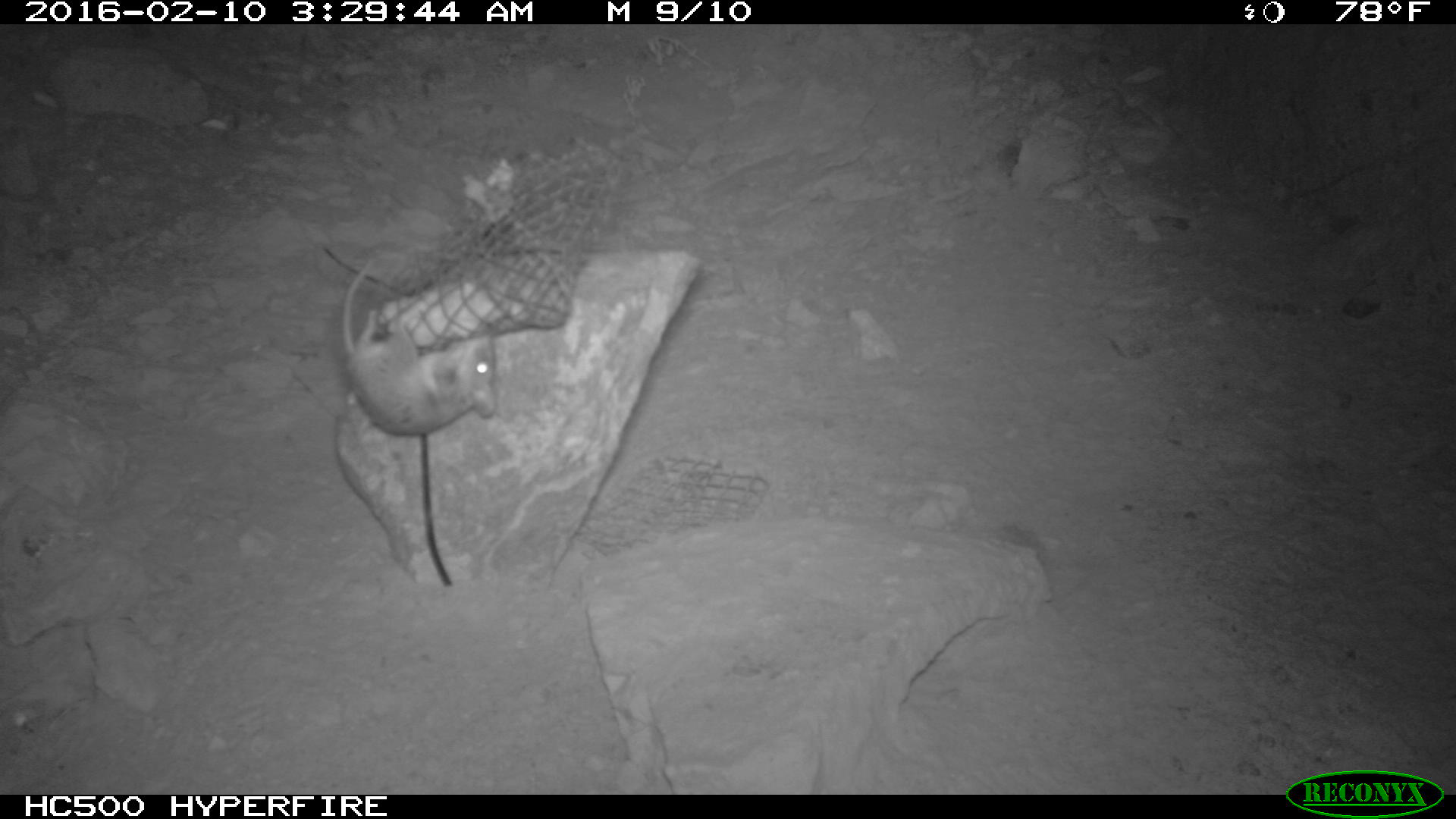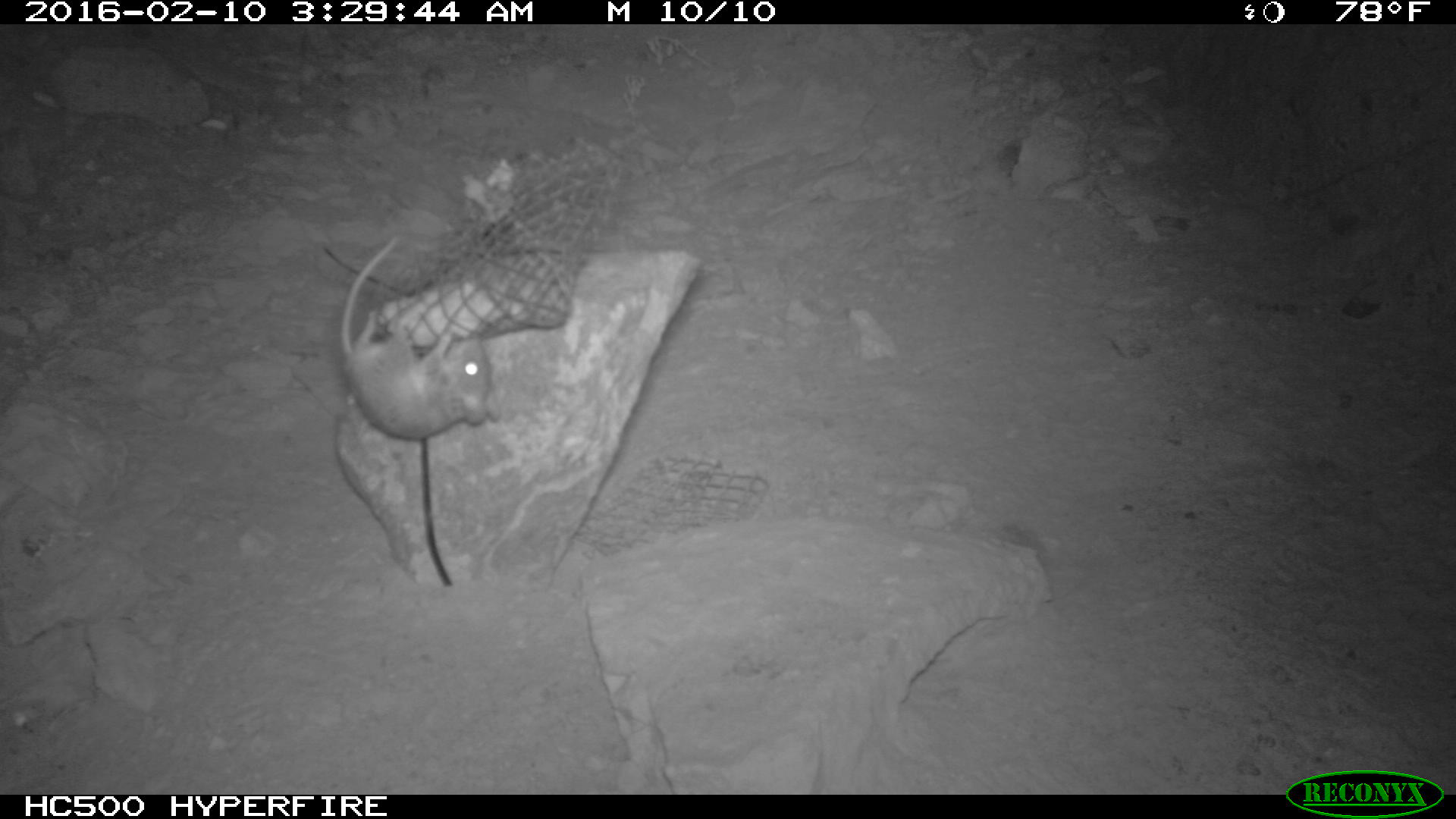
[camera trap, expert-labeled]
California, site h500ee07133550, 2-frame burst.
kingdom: Animalia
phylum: Chordata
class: Mammalia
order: Rodentia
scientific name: Rodentia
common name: rodent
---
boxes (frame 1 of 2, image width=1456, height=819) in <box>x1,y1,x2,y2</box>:
rodent: <box>334,255,504,437</box>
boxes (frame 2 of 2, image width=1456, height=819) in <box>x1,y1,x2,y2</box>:
rodent: <box>337,233,499,437</box>